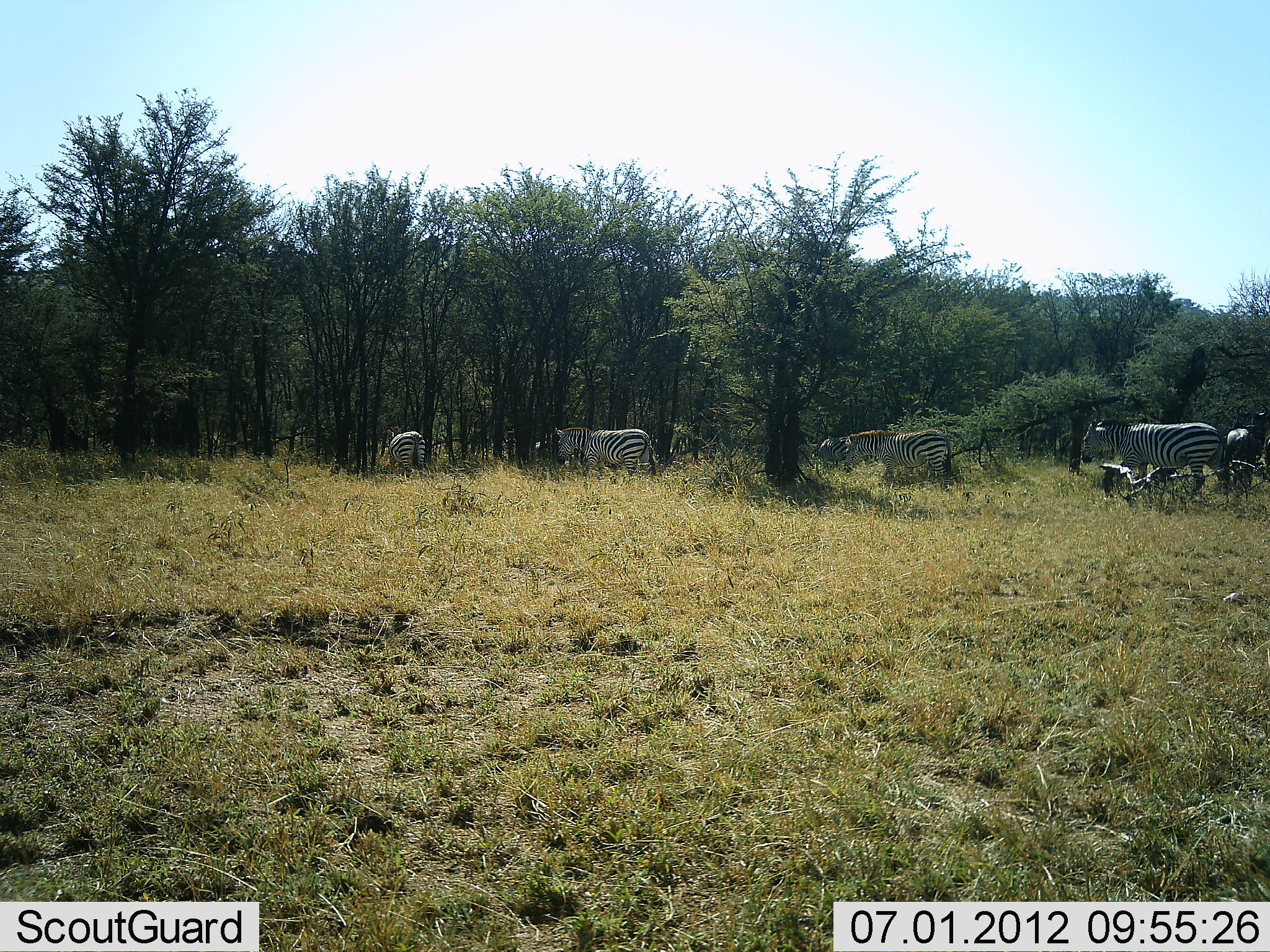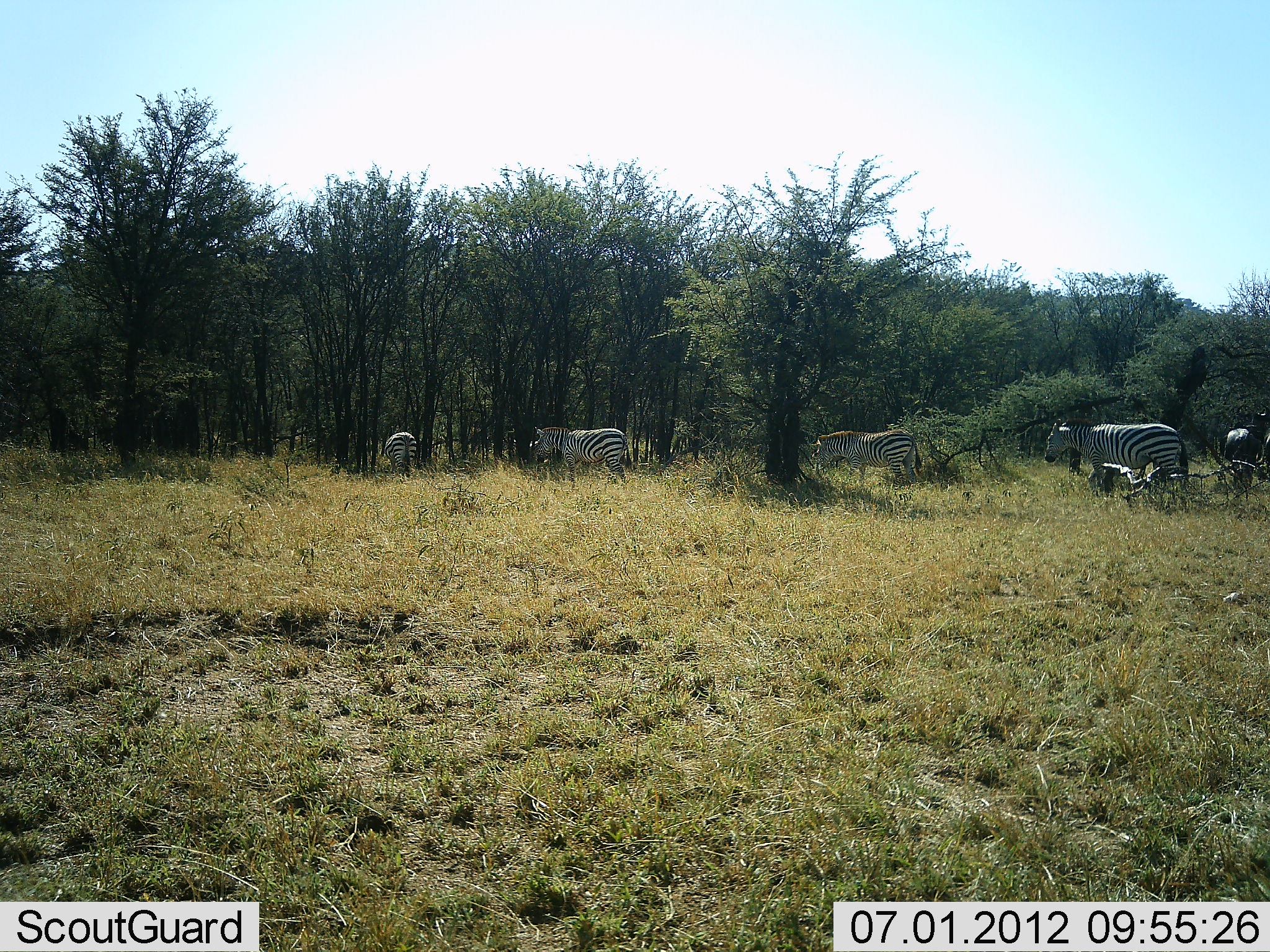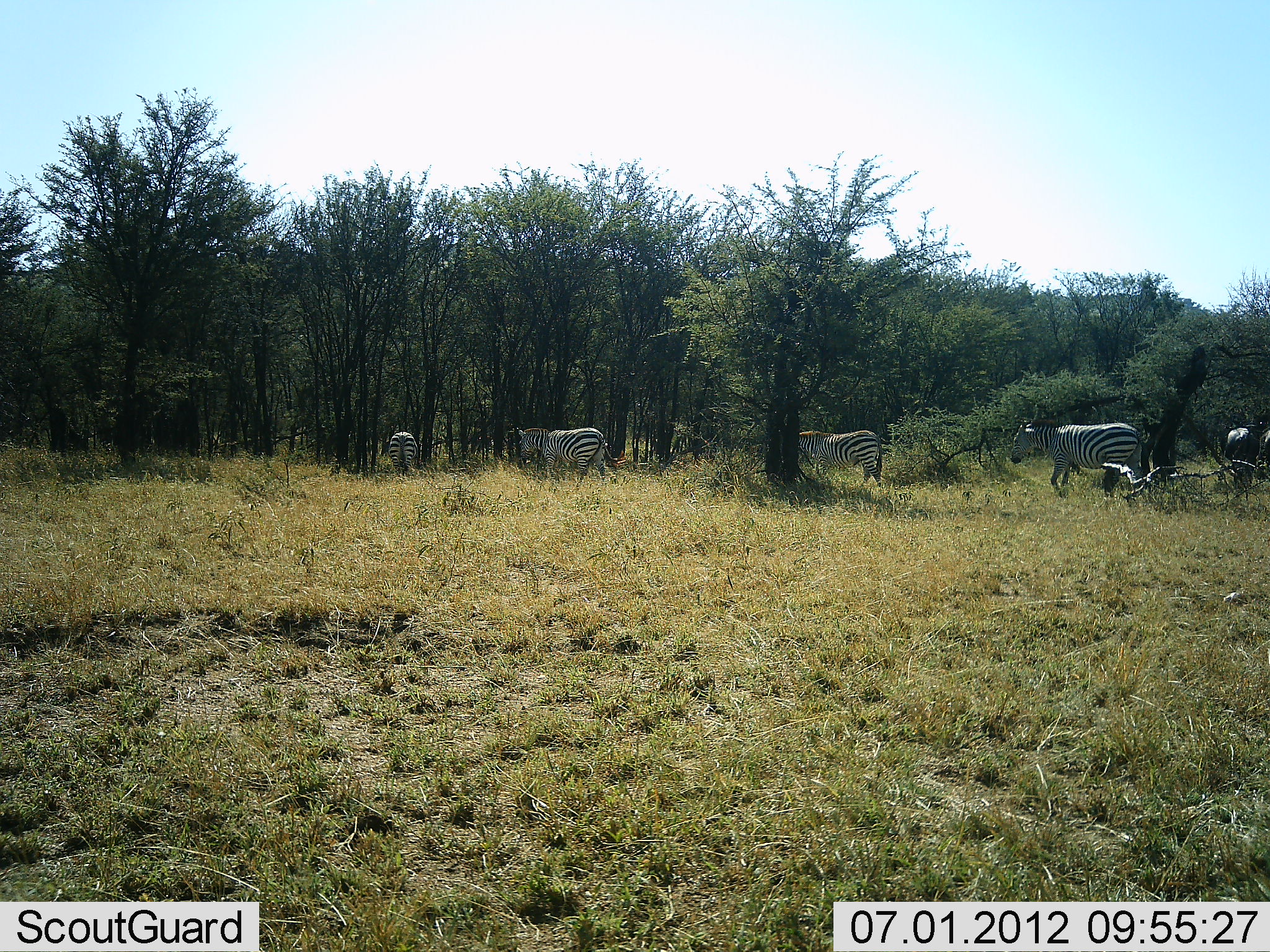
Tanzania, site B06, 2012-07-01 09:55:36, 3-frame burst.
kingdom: Animalia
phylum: Chordata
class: Mammalia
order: Perissodactyla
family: Equidae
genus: Equus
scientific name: Equus quagga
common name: plains zebra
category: zebra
Zebra (plains zebra) (Equus quagga), count 5. Behavior (volunteer vote fractions): standing 19%, resting 0%, moving 100%, interacting 0%. Young present (vote fraction): 0%. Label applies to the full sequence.